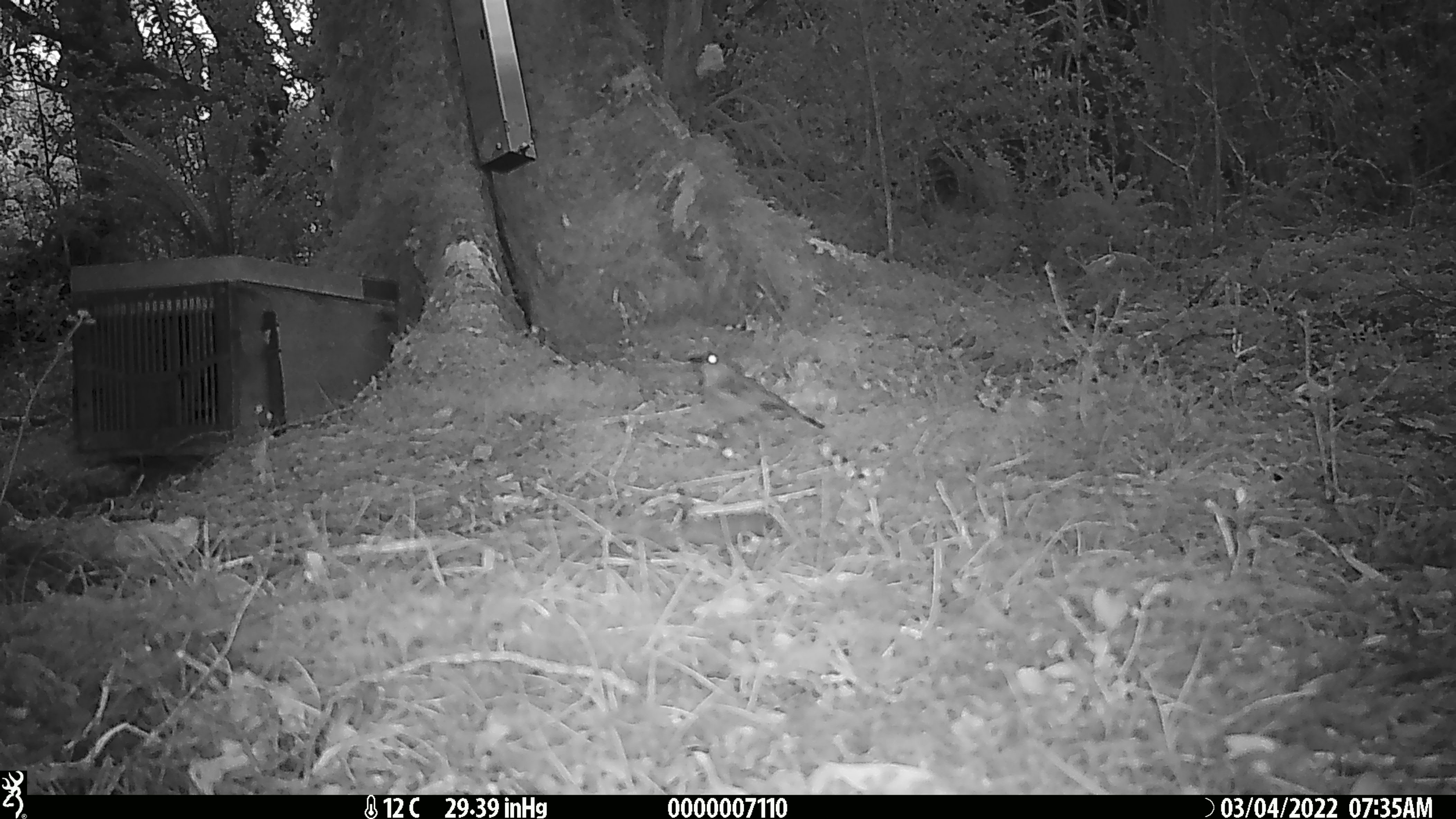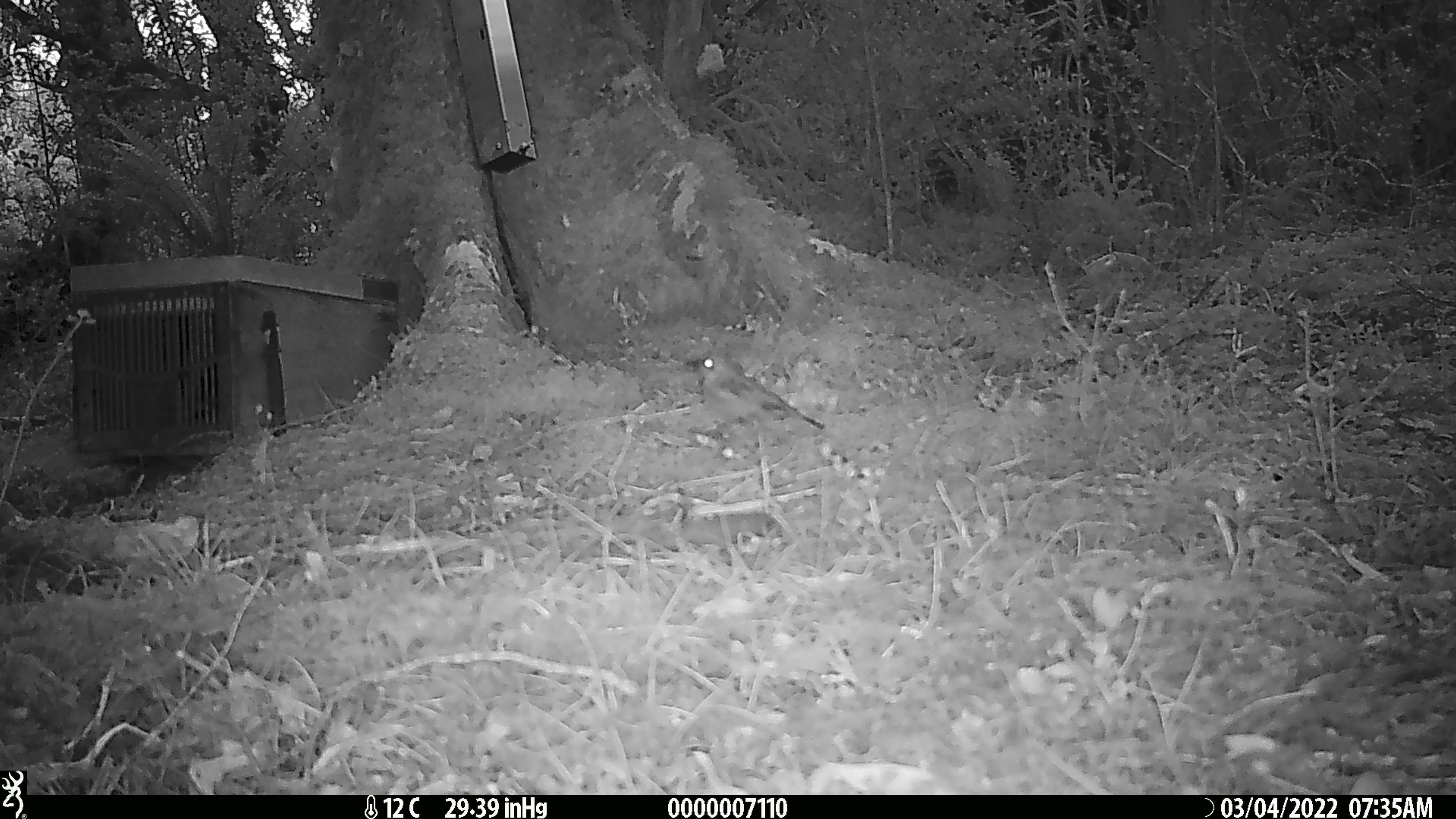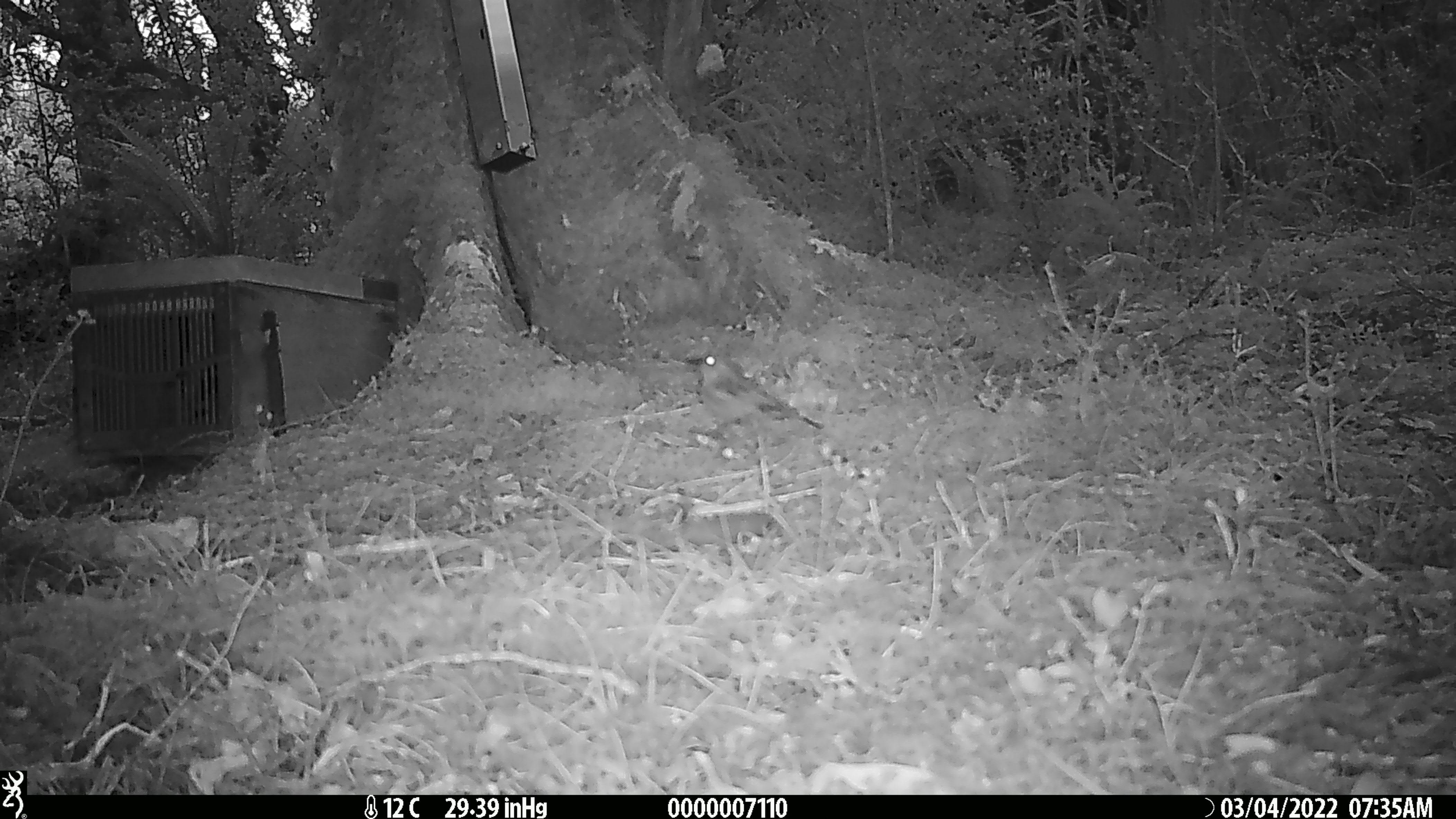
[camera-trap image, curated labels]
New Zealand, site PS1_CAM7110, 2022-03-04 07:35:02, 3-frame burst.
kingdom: Animalia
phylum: Chordata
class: Aves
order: Passeriformes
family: Meliphagidae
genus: Anthornis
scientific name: Anthornis melanura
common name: new zealand bellbird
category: bellbird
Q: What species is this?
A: Bellbird (new zealand bellbird) (Anthornis melanura).